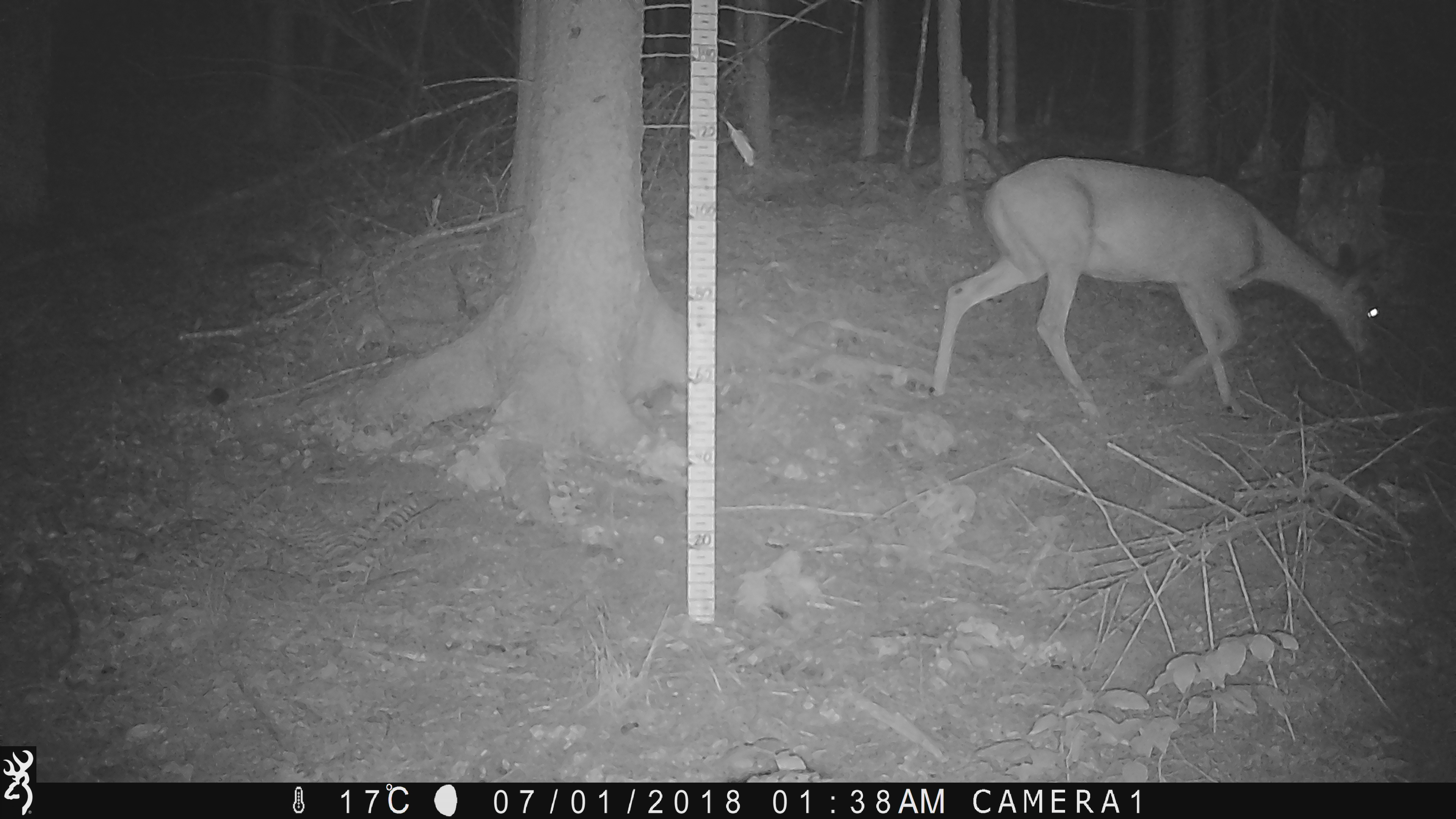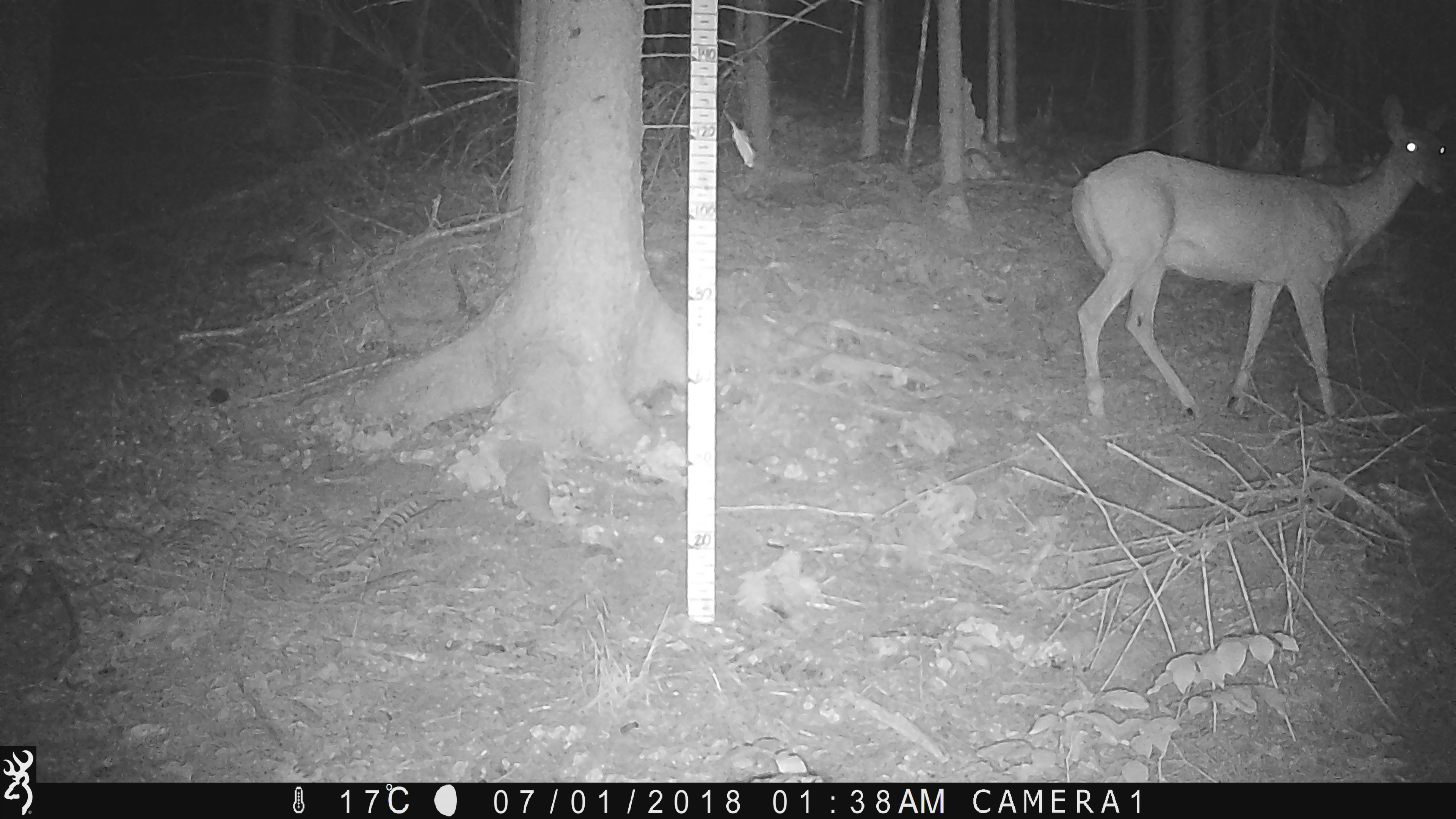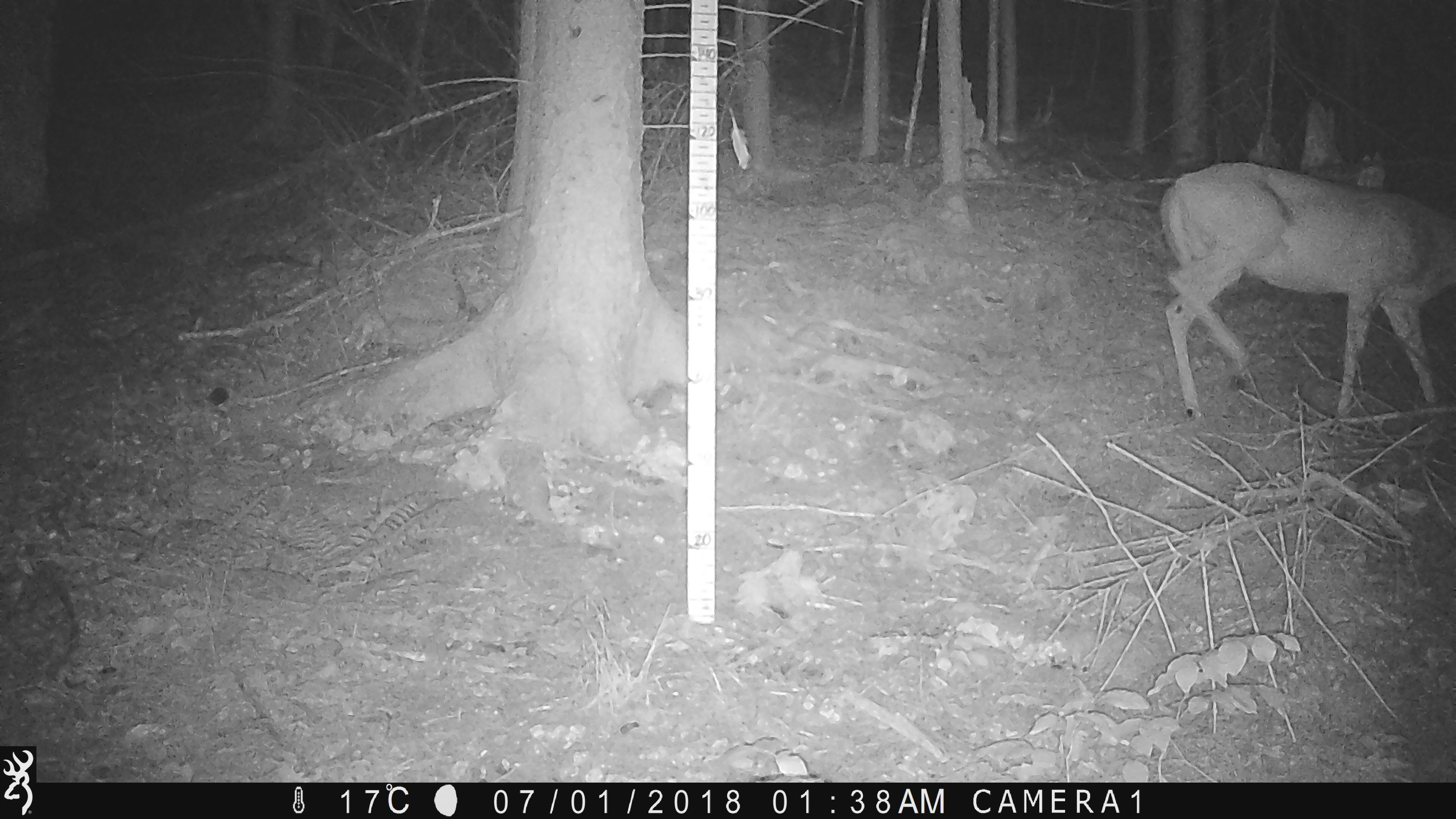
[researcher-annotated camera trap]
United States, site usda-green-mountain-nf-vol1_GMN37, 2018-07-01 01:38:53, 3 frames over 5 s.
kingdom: Animalia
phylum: Chordata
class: Mammalia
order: Artiodactyla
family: Cervidae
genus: Odocoileus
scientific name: Odocoileus virginianus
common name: white-tailed deer